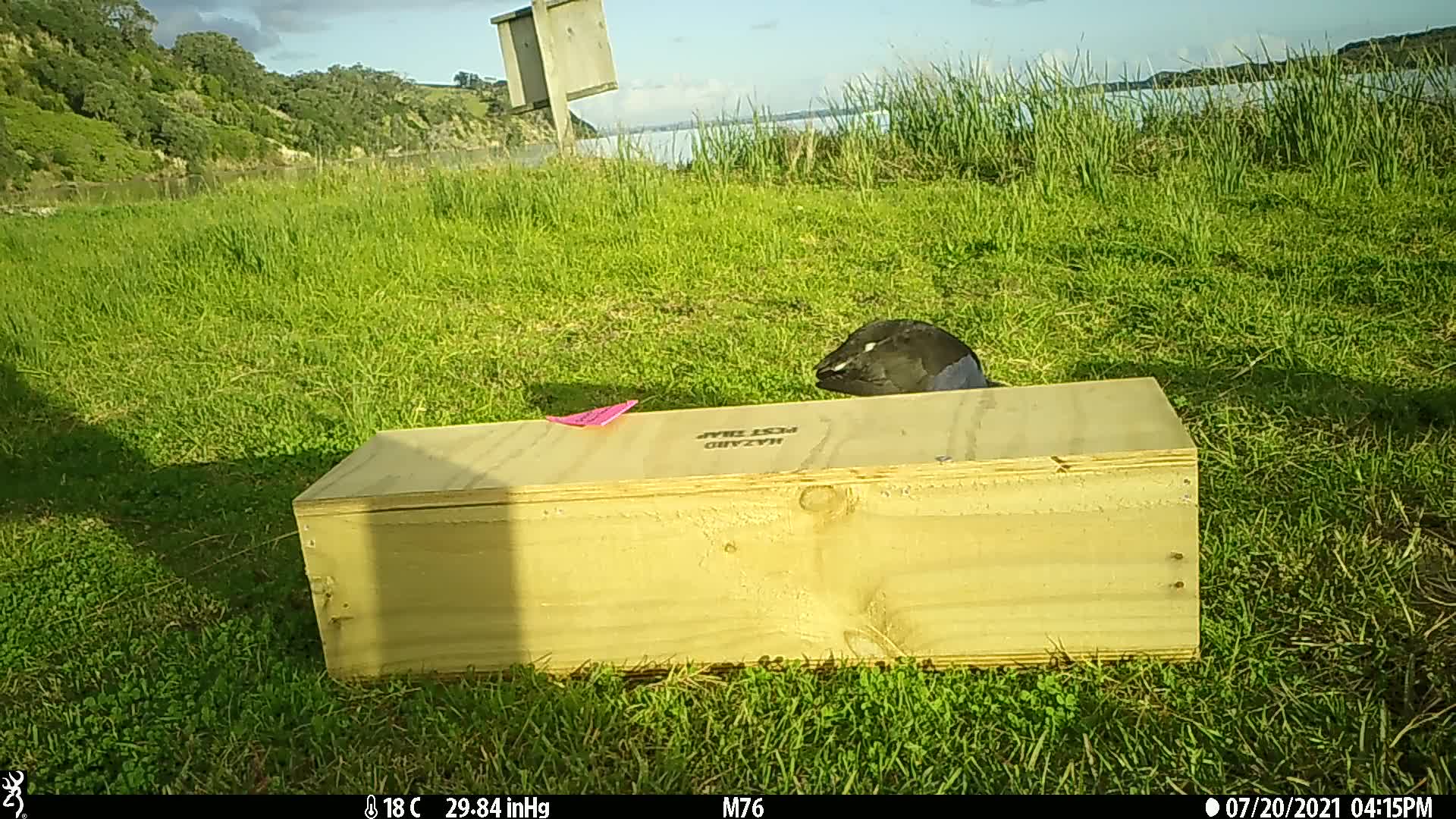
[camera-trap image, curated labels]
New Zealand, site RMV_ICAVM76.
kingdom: Animalia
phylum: Chordata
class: Aves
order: Gruiformes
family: Rallidae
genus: Porphyrio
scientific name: Porphyrio melanotus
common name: australasian swamphen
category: pukeko